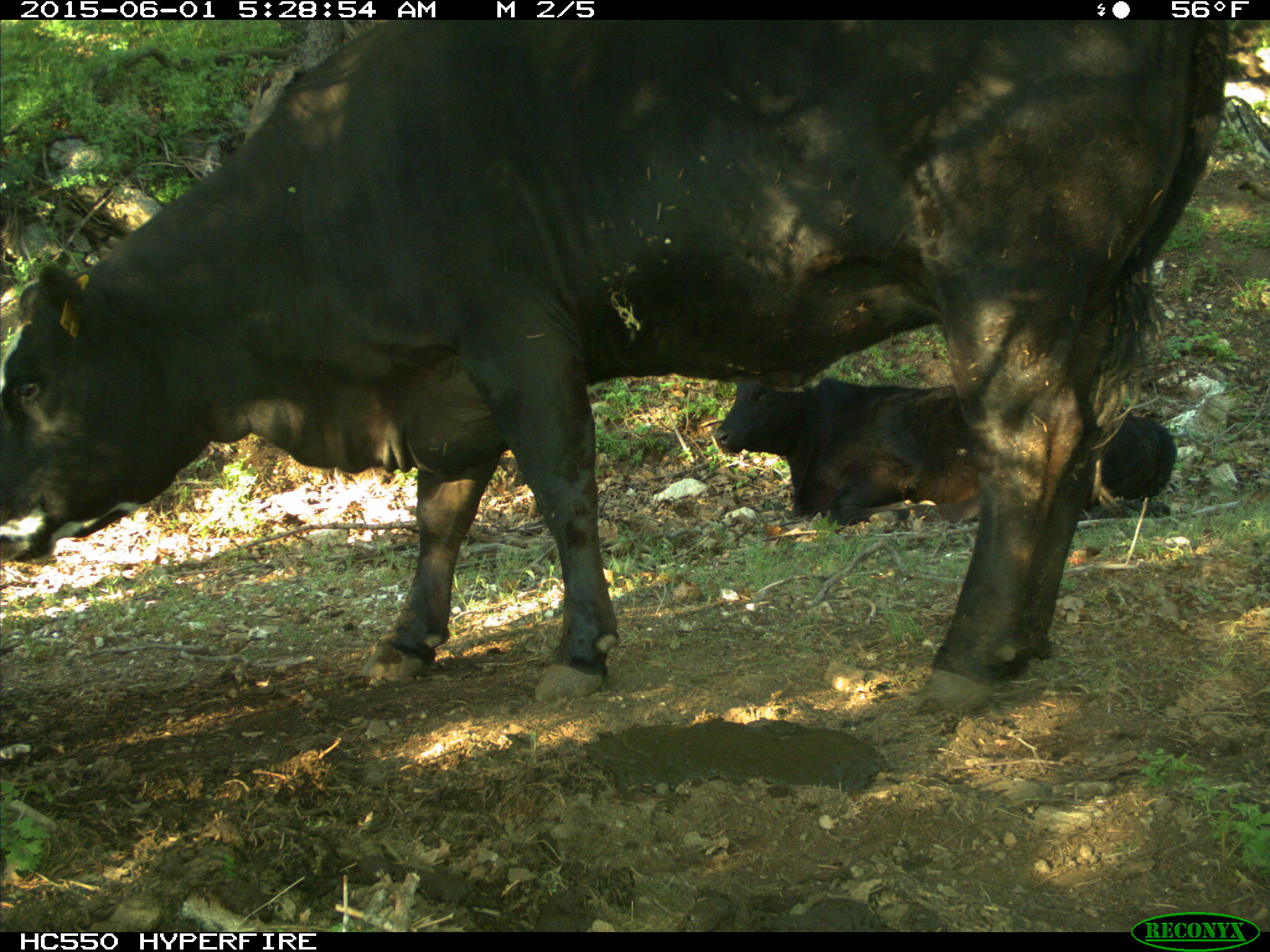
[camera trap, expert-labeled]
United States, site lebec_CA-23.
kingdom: Animalia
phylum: Chordata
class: Mammalia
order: Artiodactyla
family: Bovidae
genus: Bos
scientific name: Bos taurus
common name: domestic cow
Bos taurus (domestic cow).